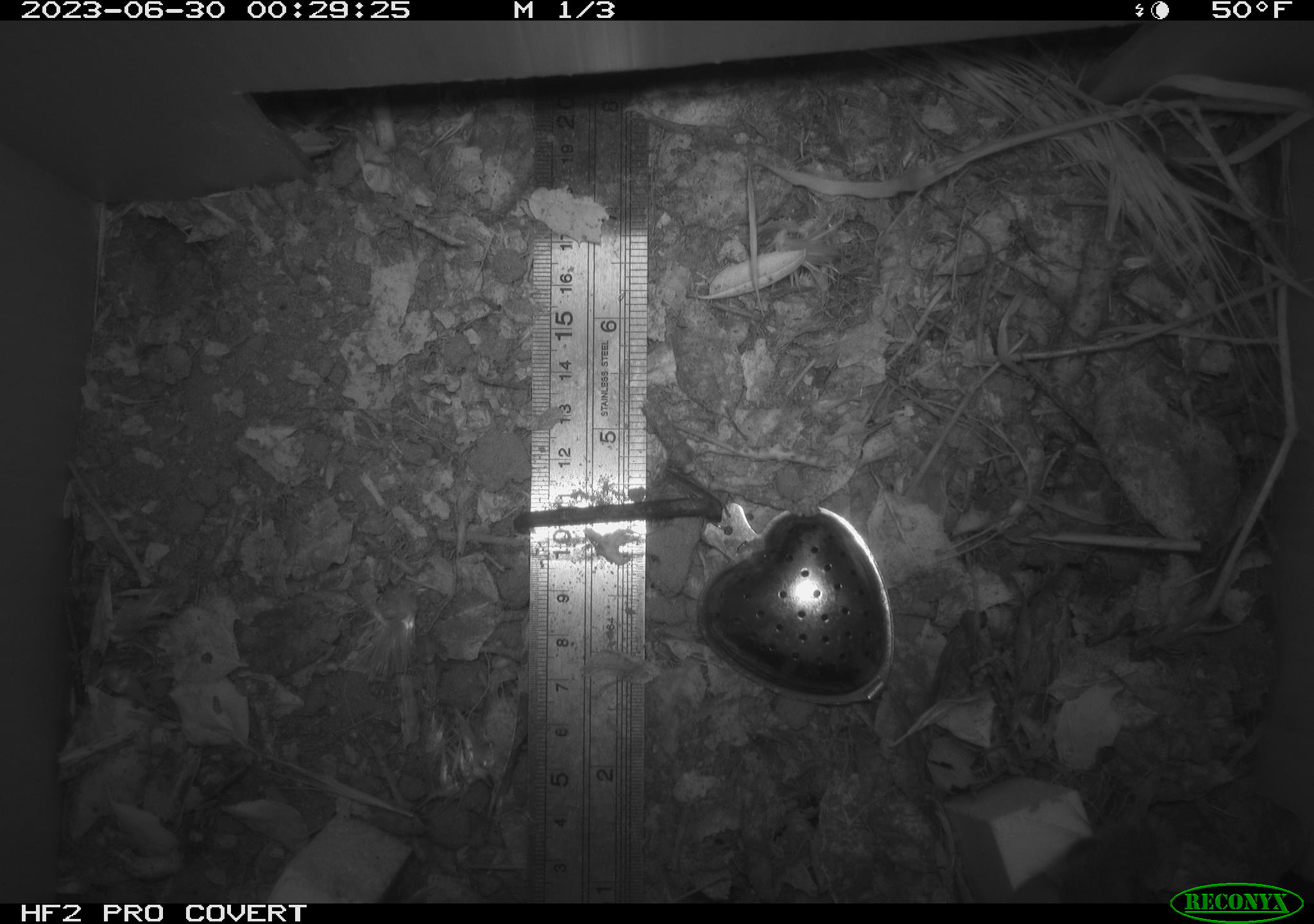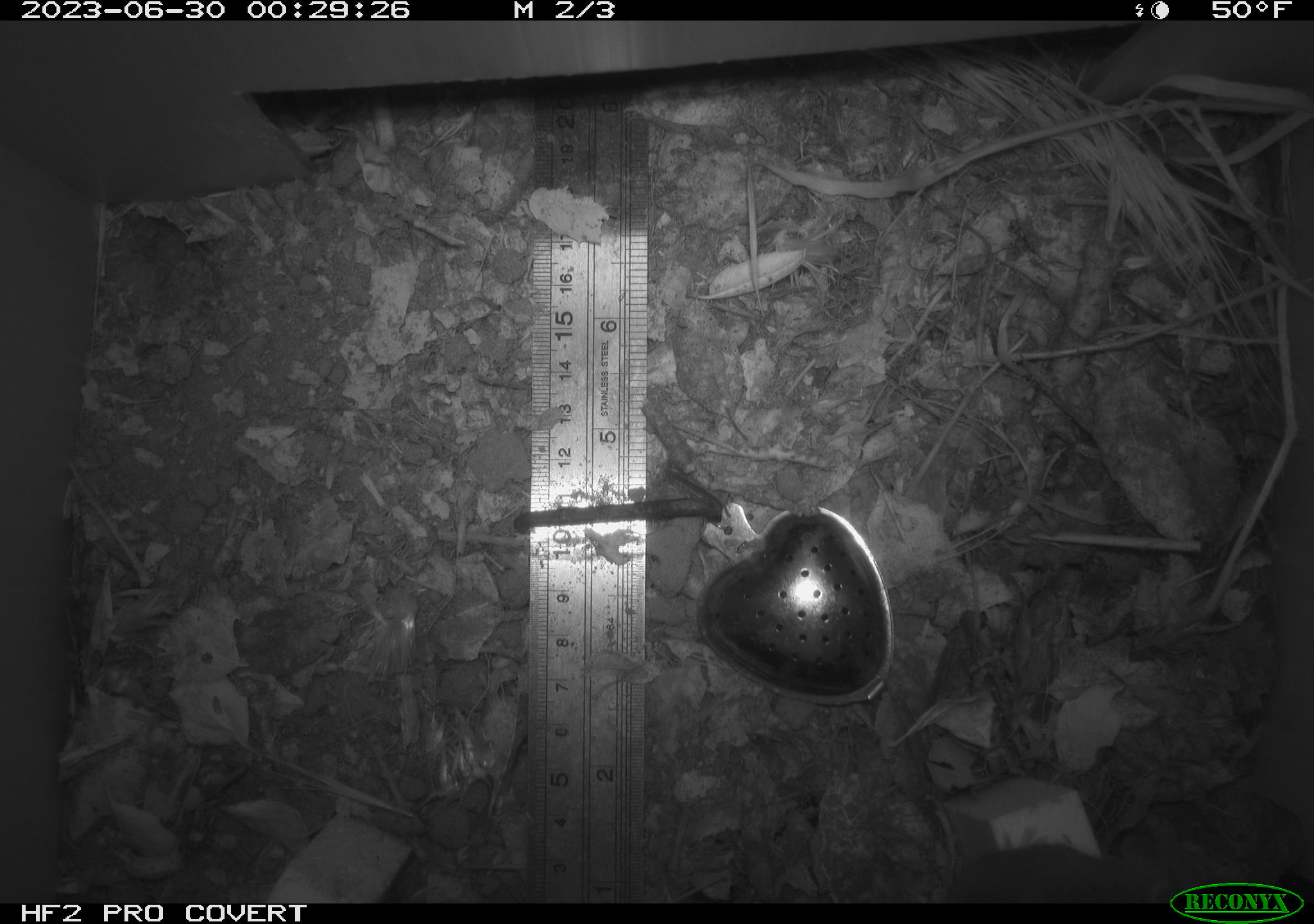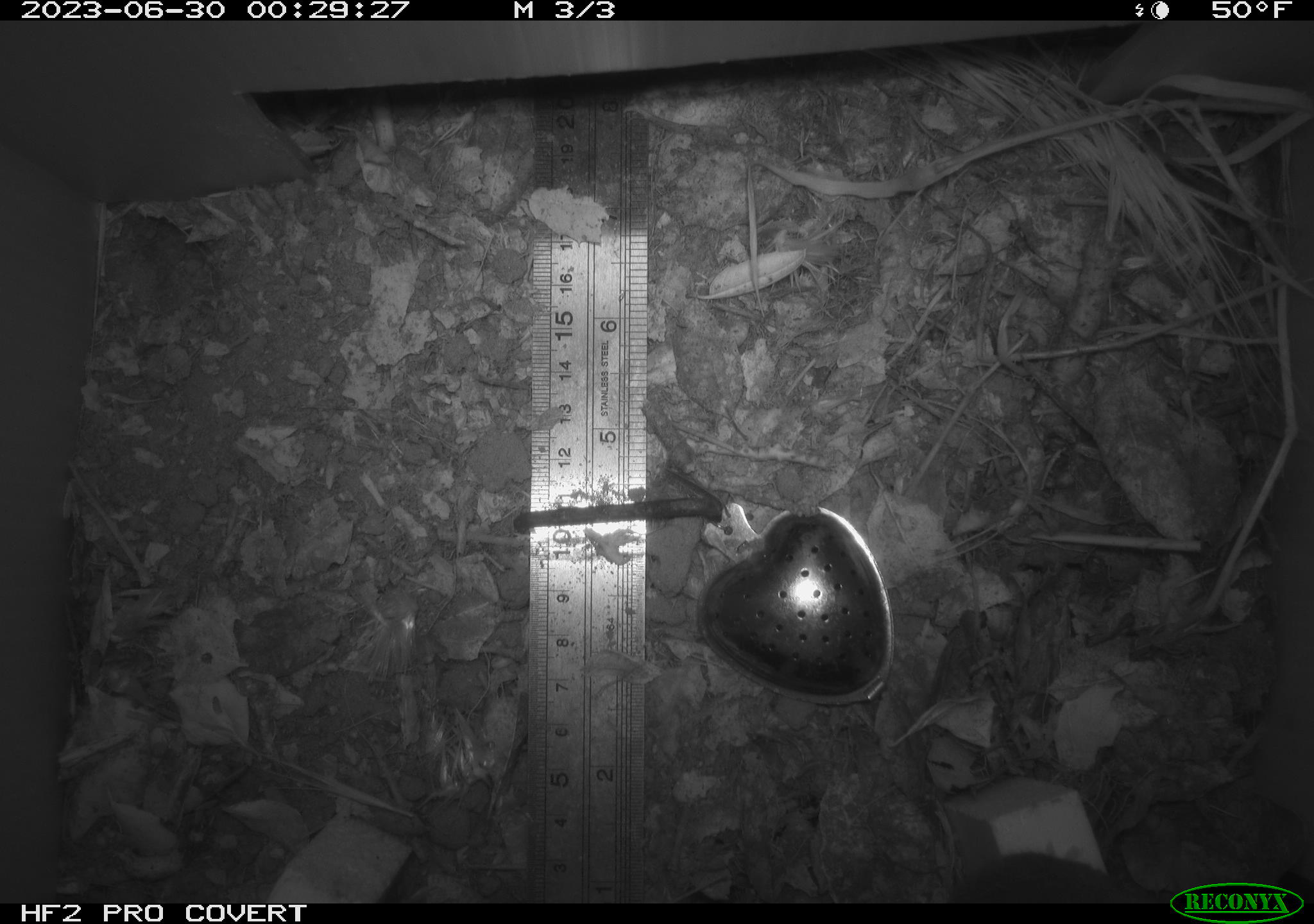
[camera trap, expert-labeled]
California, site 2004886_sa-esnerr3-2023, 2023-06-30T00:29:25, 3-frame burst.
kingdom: Animalia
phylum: Chordata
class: Mammalia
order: Rodentia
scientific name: Rodentia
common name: mouse species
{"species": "mouse species (Rodentia)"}